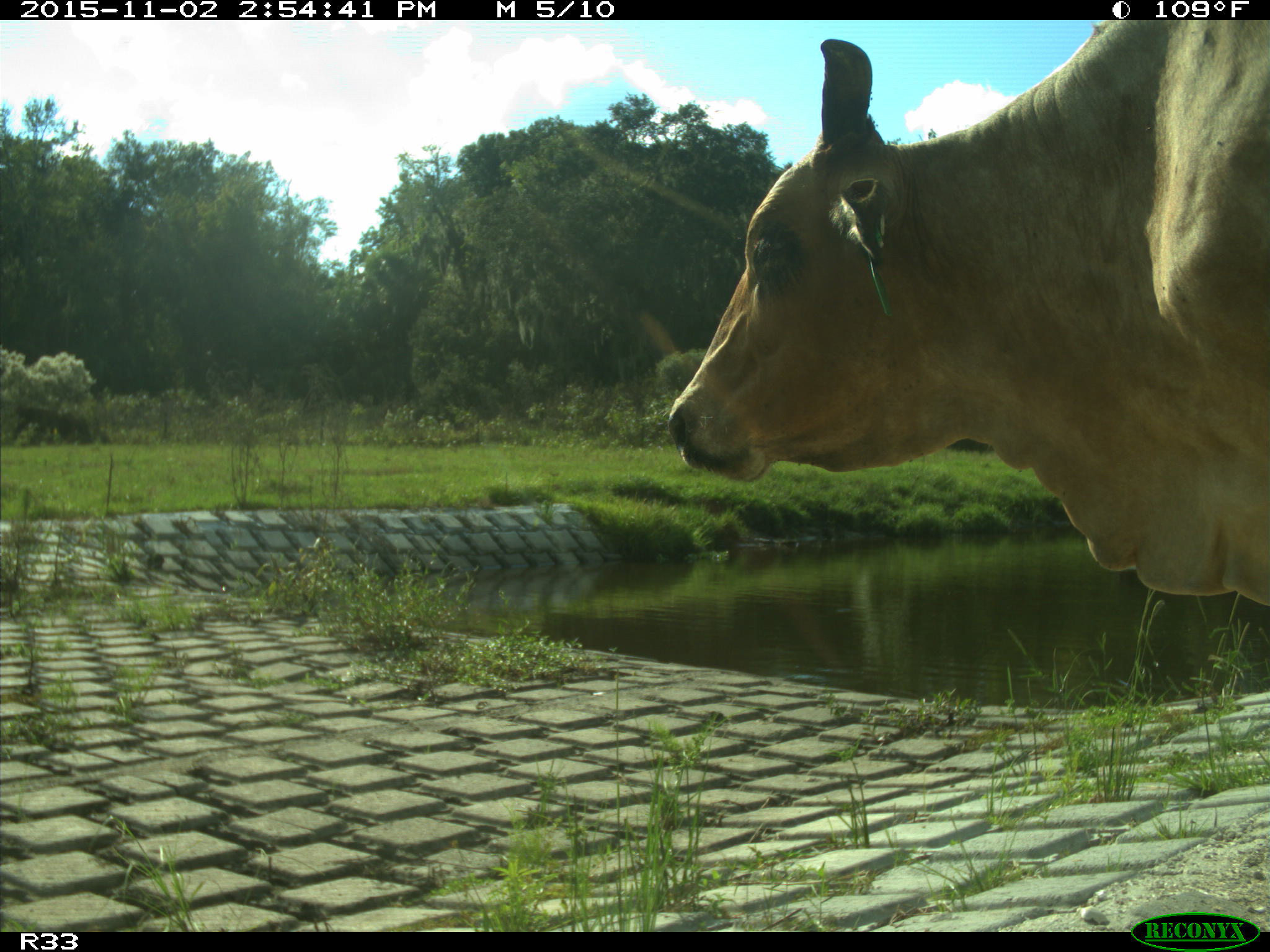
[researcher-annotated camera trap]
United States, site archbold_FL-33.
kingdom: Animalia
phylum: Chordata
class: Mammalia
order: Artiodactyla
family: Bovidae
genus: Bos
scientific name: Bos taurus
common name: domestic cow